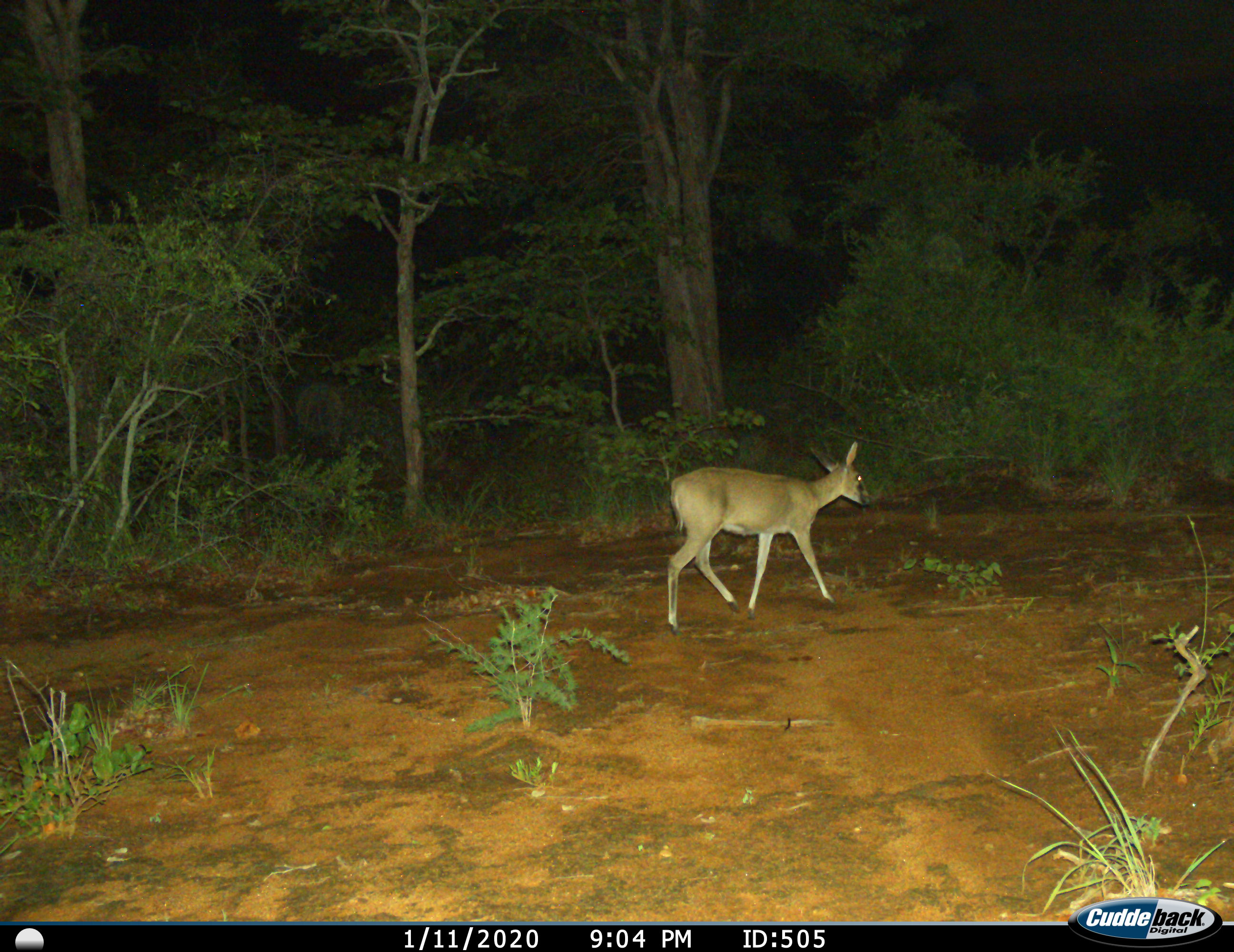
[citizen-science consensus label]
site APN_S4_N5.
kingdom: Animalia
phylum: Chordata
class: Mammalia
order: Artiodactyla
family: Bovidae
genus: Sylvicapra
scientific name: Sylvicapra grimmia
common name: common duiker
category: duikercommongrey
Duikercommongrey (common duiker) (Sylvicapra grimmia), count 1. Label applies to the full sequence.